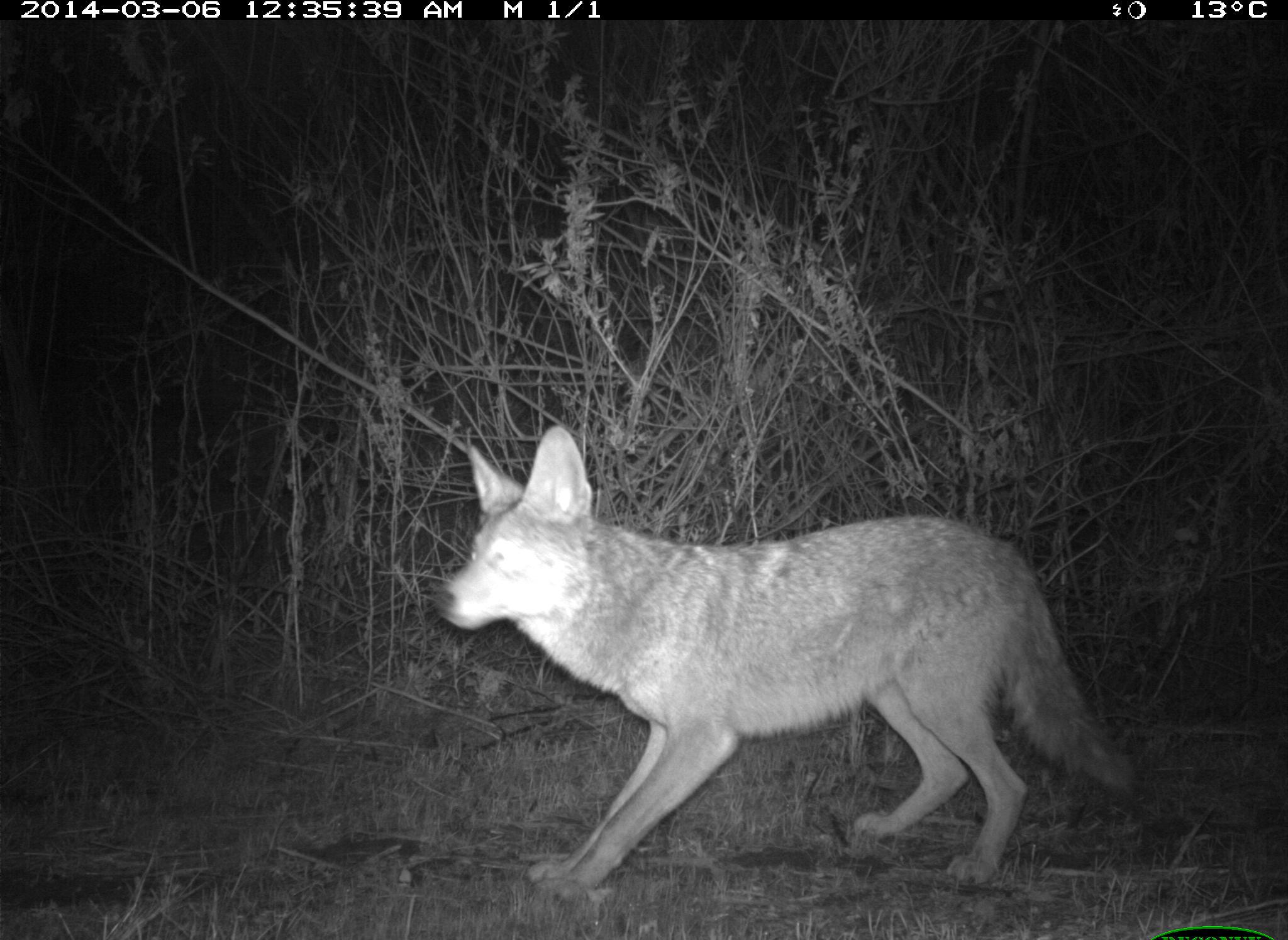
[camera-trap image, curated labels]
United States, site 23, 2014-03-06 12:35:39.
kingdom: Animalia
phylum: Chordata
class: Mammalia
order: Carnivora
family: Canidae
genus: Canis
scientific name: Canis latrans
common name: coyote